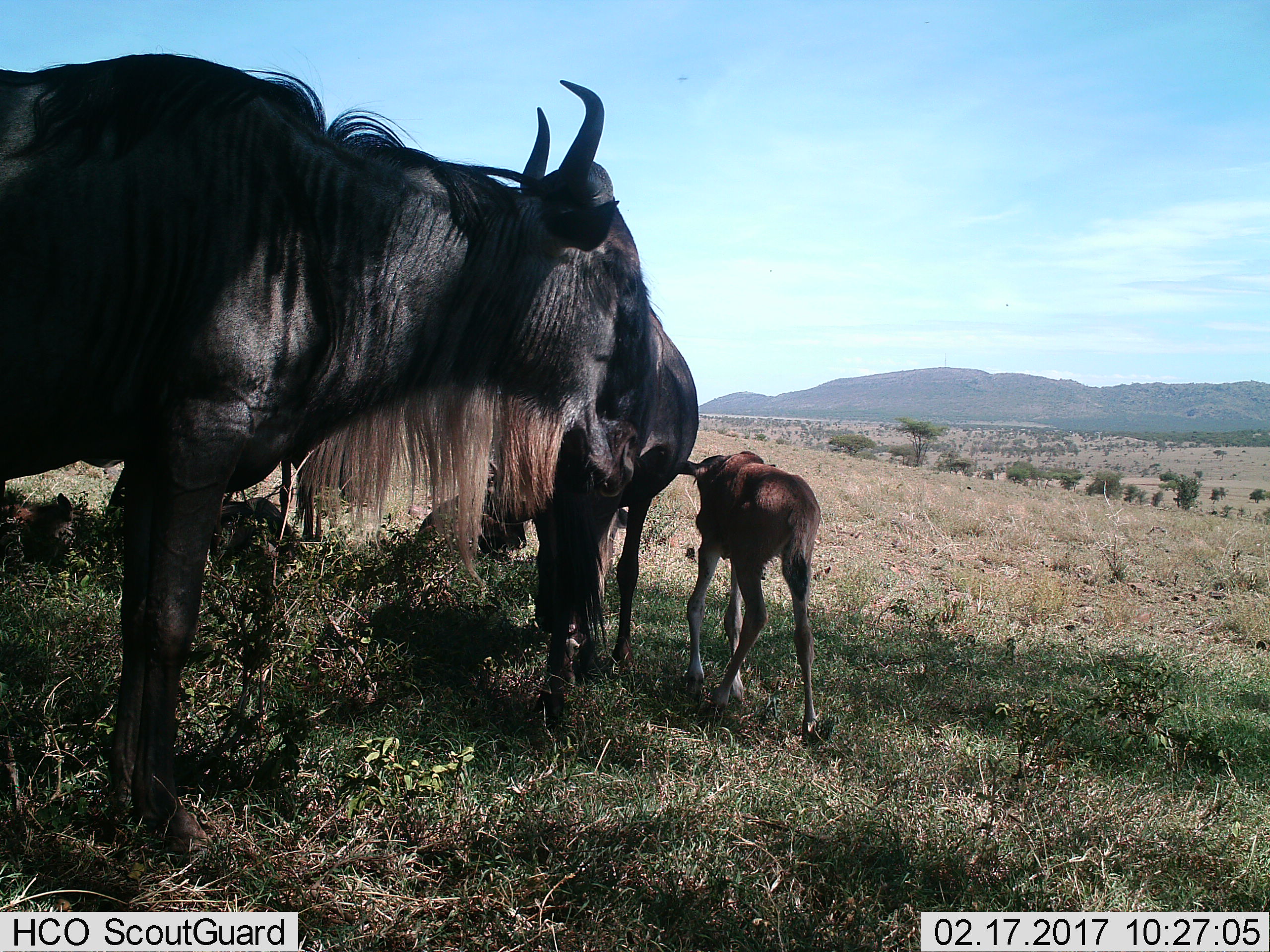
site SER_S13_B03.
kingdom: Animalia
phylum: Chordata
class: Mammalia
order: Artiodactyla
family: Bovidae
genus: Connochaetes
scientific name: Connochaetes taurinus taurinus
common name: blue wildebeest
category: wildebeestblue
Wildebeestblue (blue wildebeest) (Connochaetes taurinus taurinus), count 3. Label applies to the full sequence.